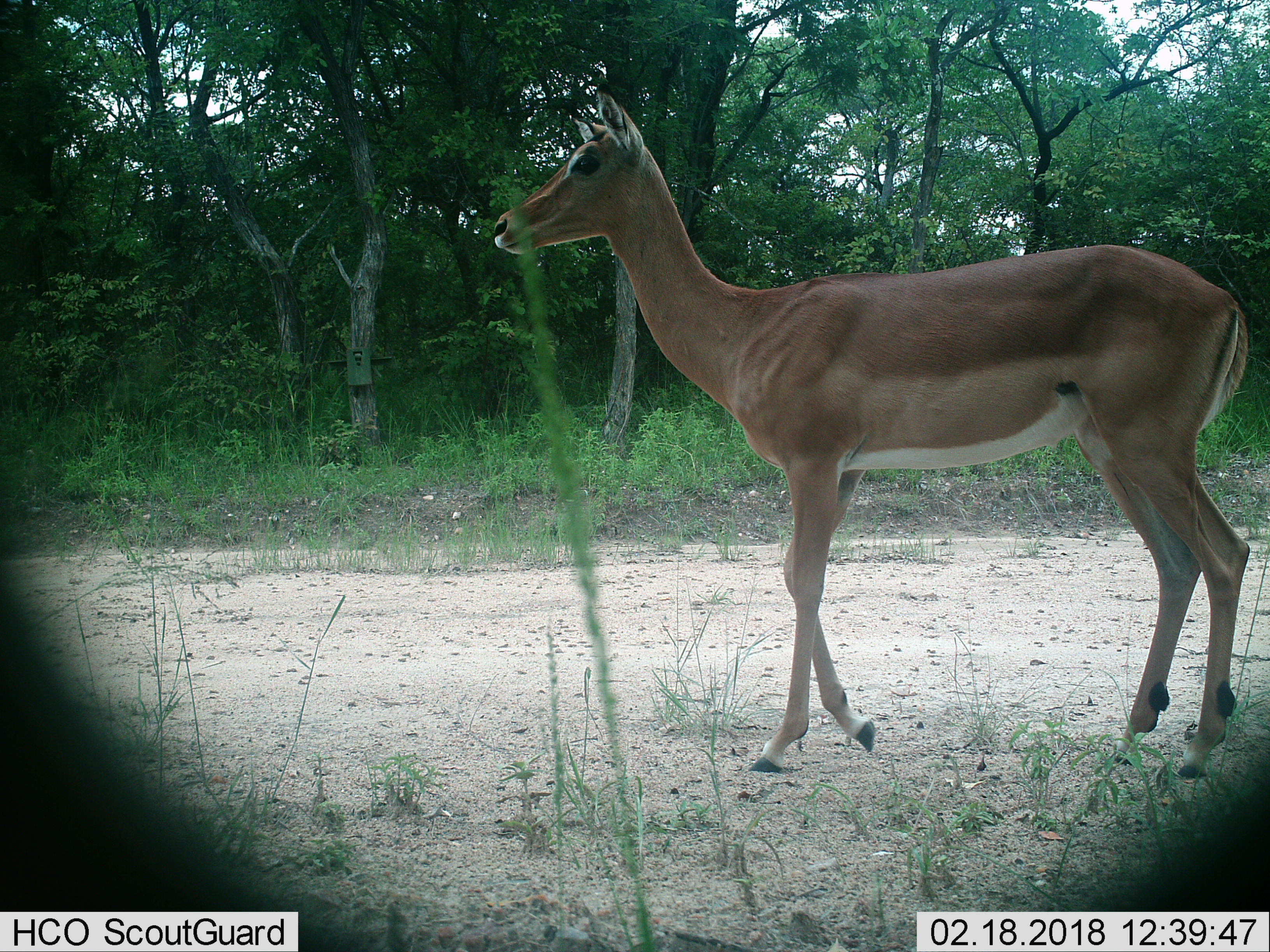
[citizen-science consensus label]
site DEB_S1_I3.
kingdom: Animalia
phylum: Chordata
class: Mammalia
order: Artiodactyla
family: Bovidae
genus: Aepyceros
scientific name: Aepyceros melampus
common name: impala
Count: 1.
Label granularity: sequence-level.